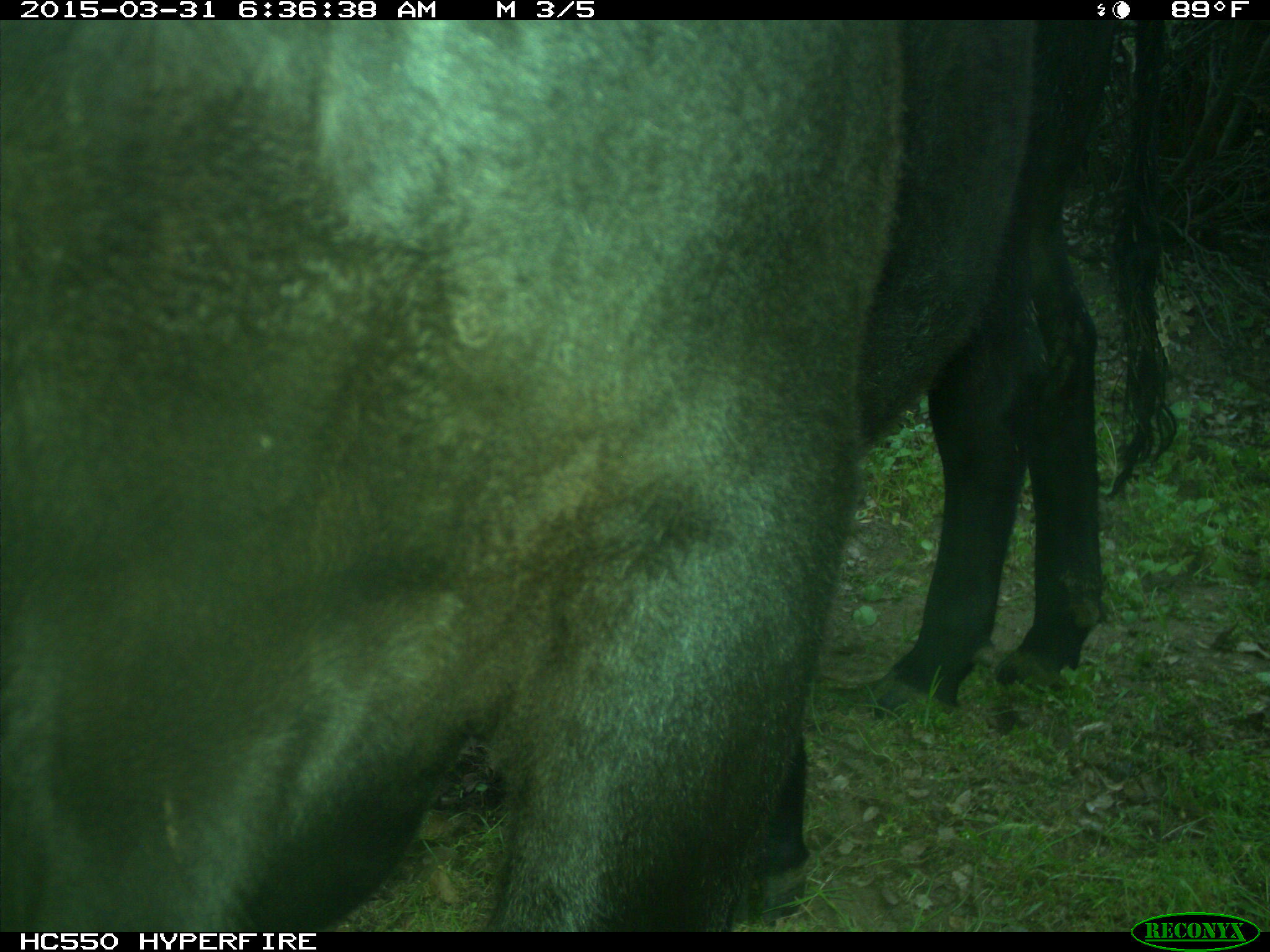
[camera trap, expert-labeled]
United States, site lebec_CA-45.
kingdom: Animalia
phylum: Chordata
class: Mammalia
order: Artiodactyla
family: Bovidae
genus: Bos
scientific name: Bos taurus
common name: domestic cow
Bos taurus (domestic cow).